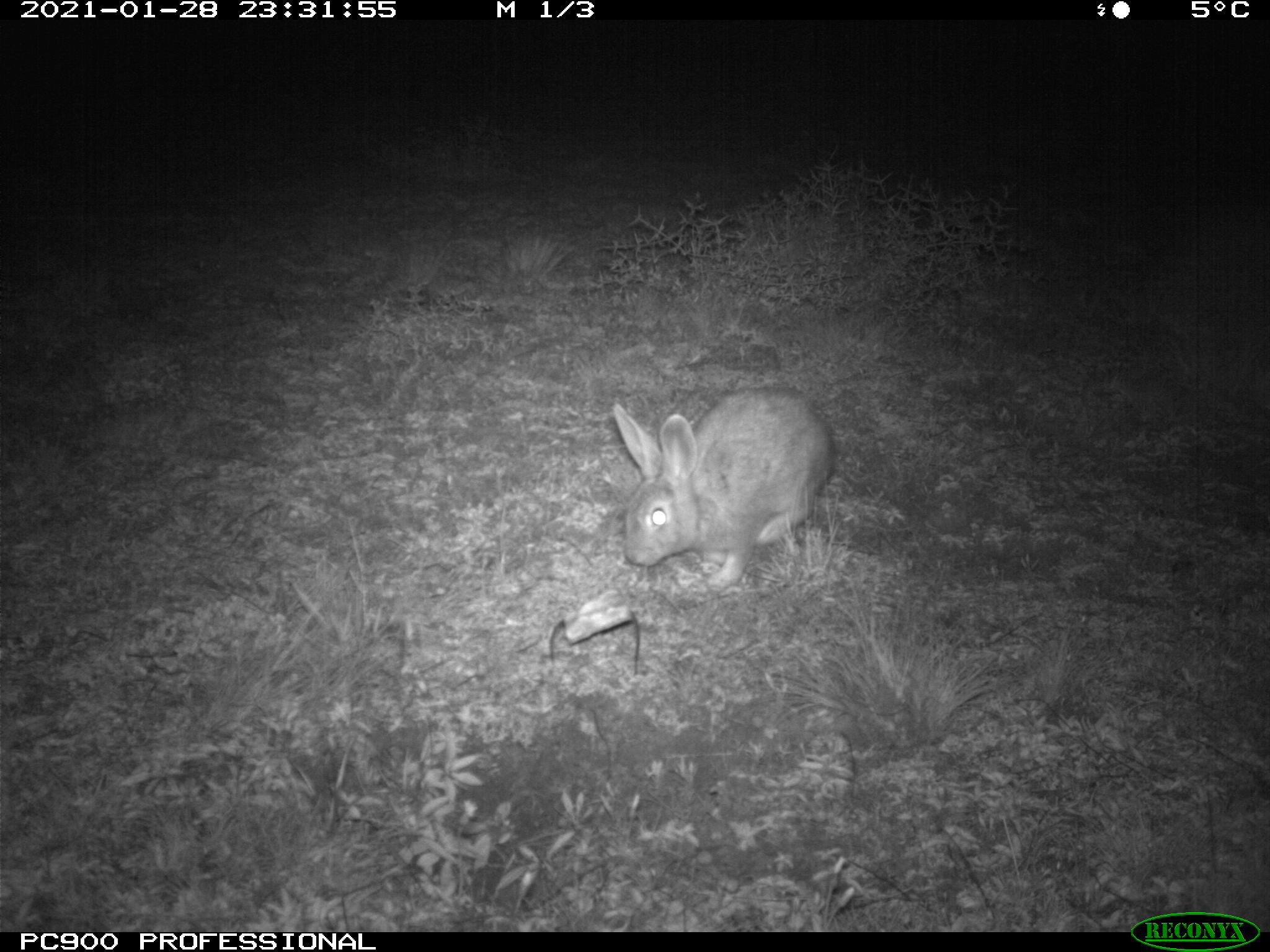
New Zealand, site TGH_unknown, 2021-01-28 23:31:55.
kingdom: Animalia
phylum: Chordata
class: Mammalia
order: Lagomorpha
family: Leporidae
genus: Oryctolagus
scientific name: Oryctolagus cuniculus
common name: european rabbit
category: rabbit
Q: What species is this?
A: Rabbit (european rabbit) (Oryctolagus cuniculus).